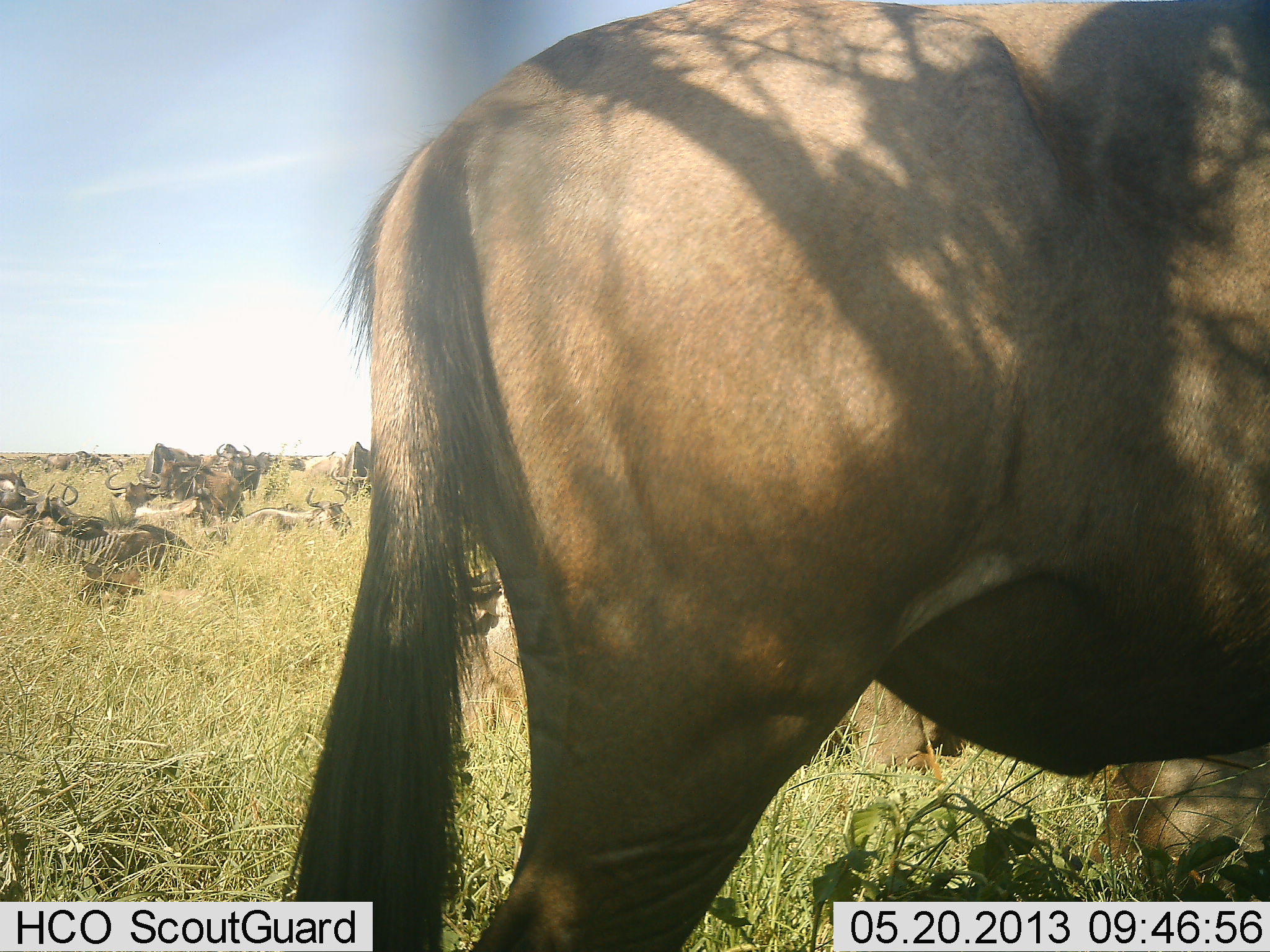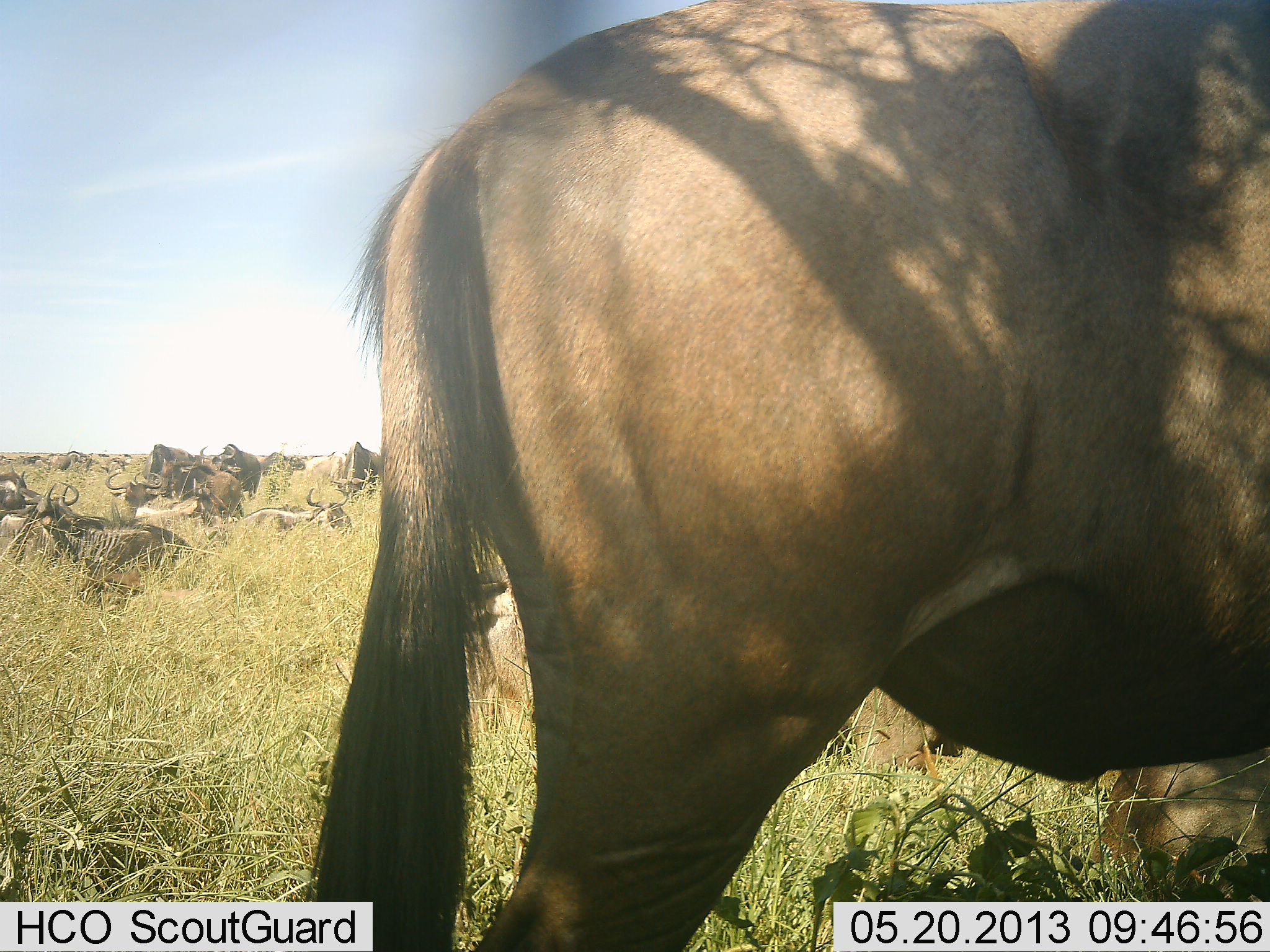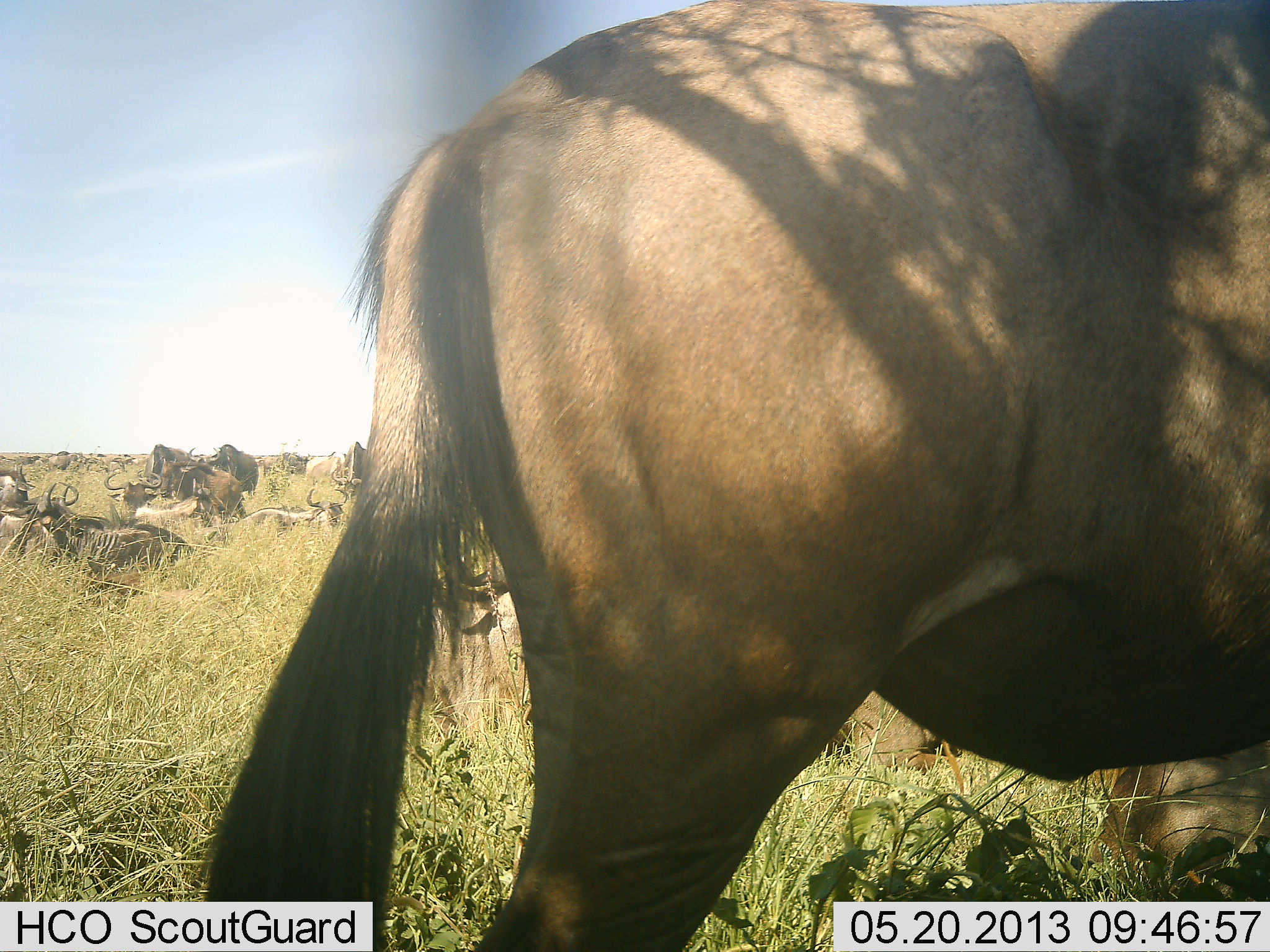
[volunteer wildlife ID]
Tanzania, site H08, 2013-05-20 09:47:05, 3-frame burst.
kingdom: Animalia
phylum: Chordata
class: Mammalia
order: Artiodactyla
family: Bovidae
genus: Connochaetes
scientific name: Connochaetes taurinus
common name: blue wildebeest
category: wildebeest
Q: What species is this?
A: Wildebeest (blue wildebeest) (Connochaetes taurinus).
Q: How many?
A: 11-50.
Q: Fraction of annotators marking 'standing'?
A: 90%.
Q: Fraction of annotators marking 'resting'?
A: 100%.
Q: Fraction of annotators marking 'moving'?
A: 10%.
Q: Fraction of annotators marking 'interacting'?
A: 0%.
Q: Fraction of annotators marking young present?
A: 0%.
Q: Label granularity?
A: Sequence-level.